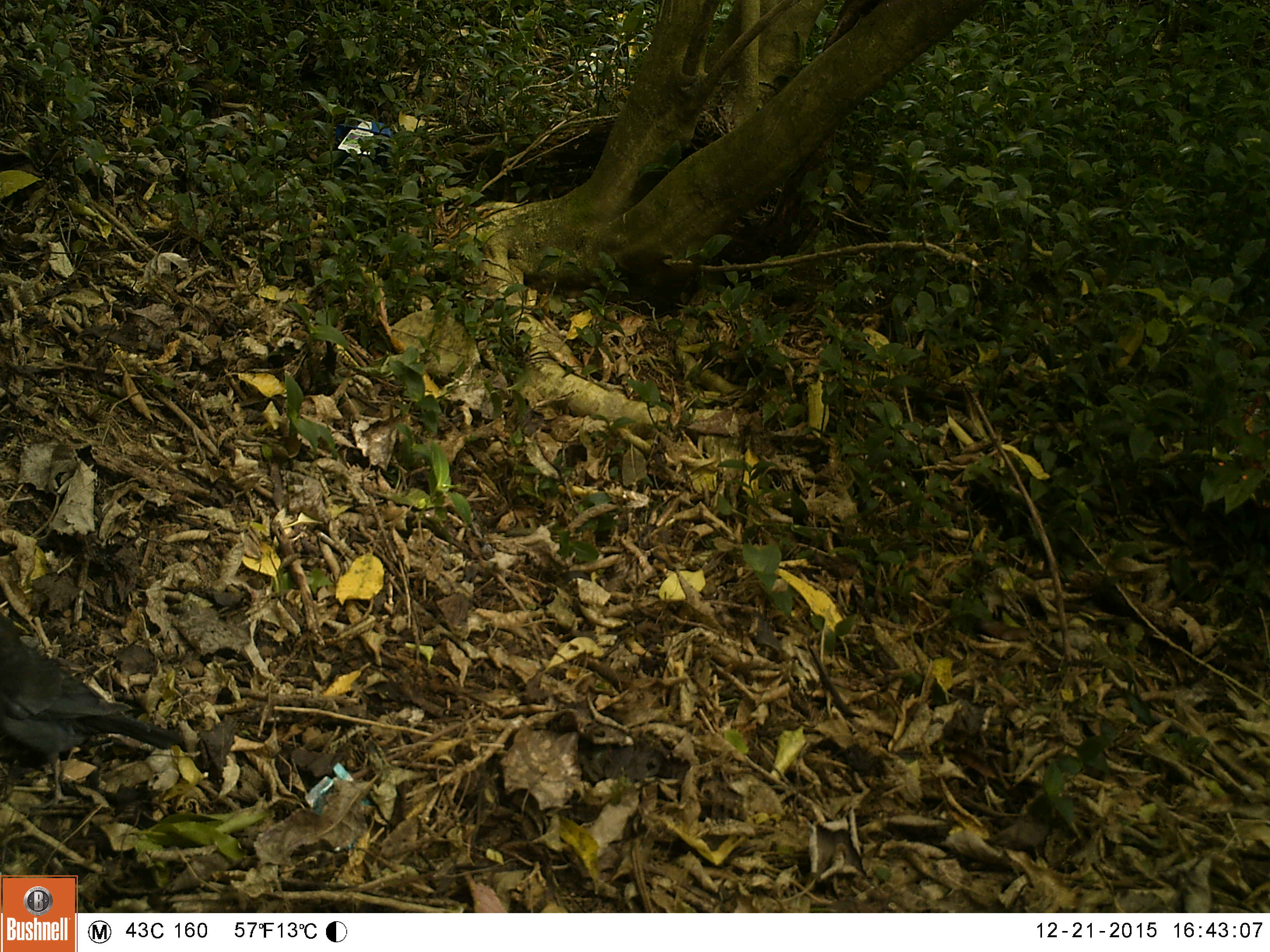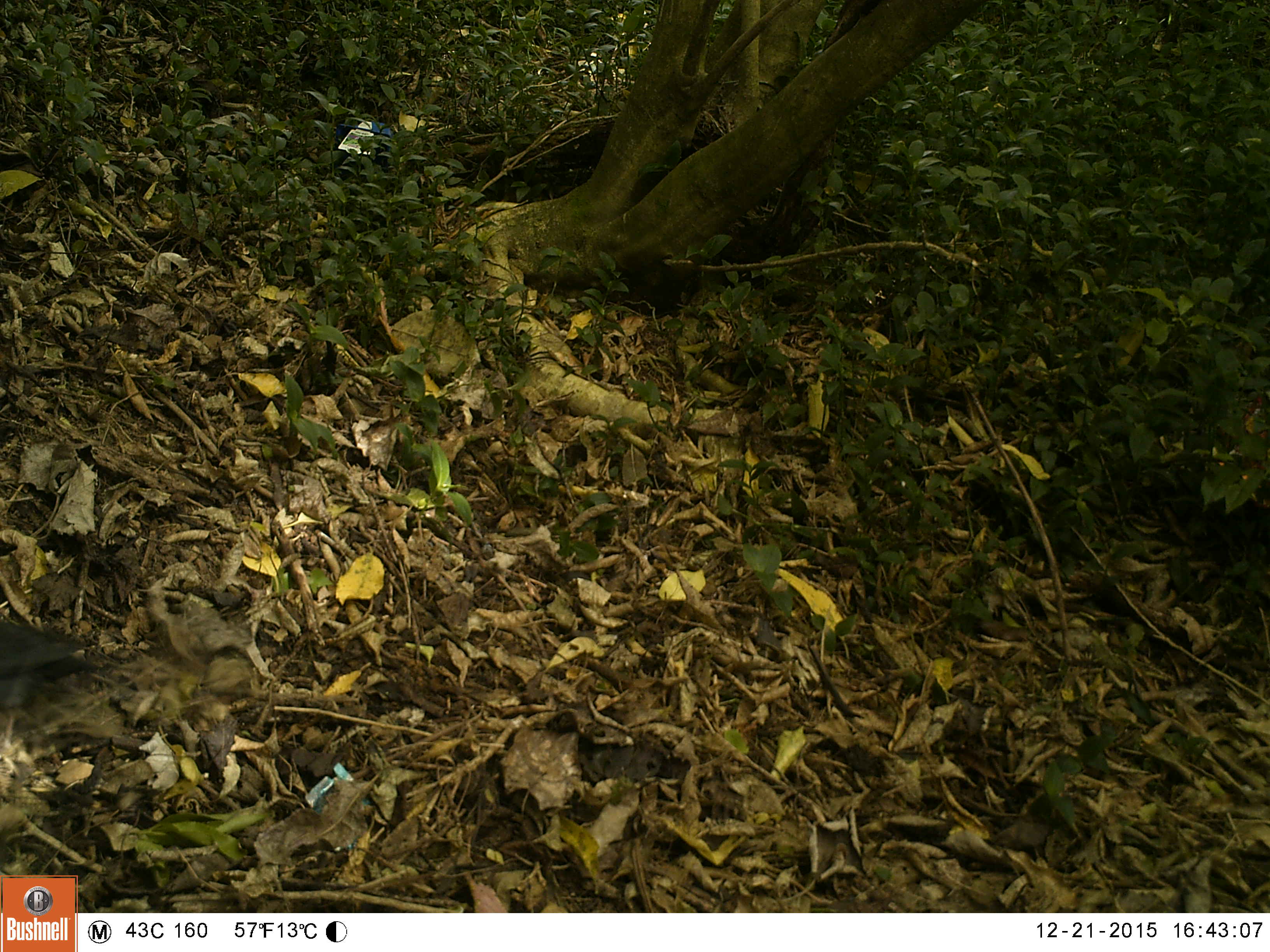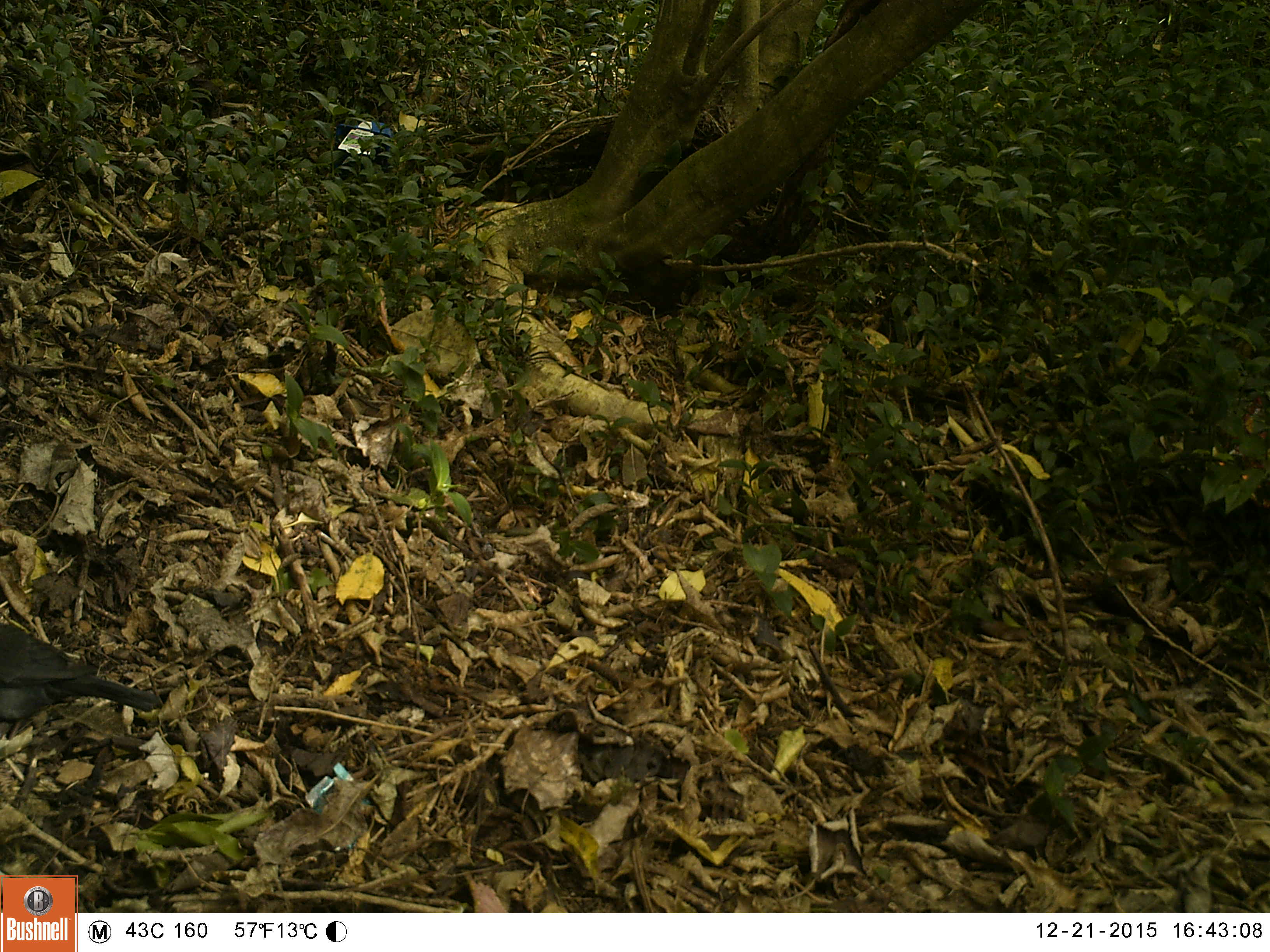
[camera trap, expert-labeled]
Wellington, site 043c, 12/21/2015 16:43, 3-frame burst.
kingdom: Animalia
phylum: Chordata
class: Aves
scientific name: Aves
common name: bird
Bird (Aves).